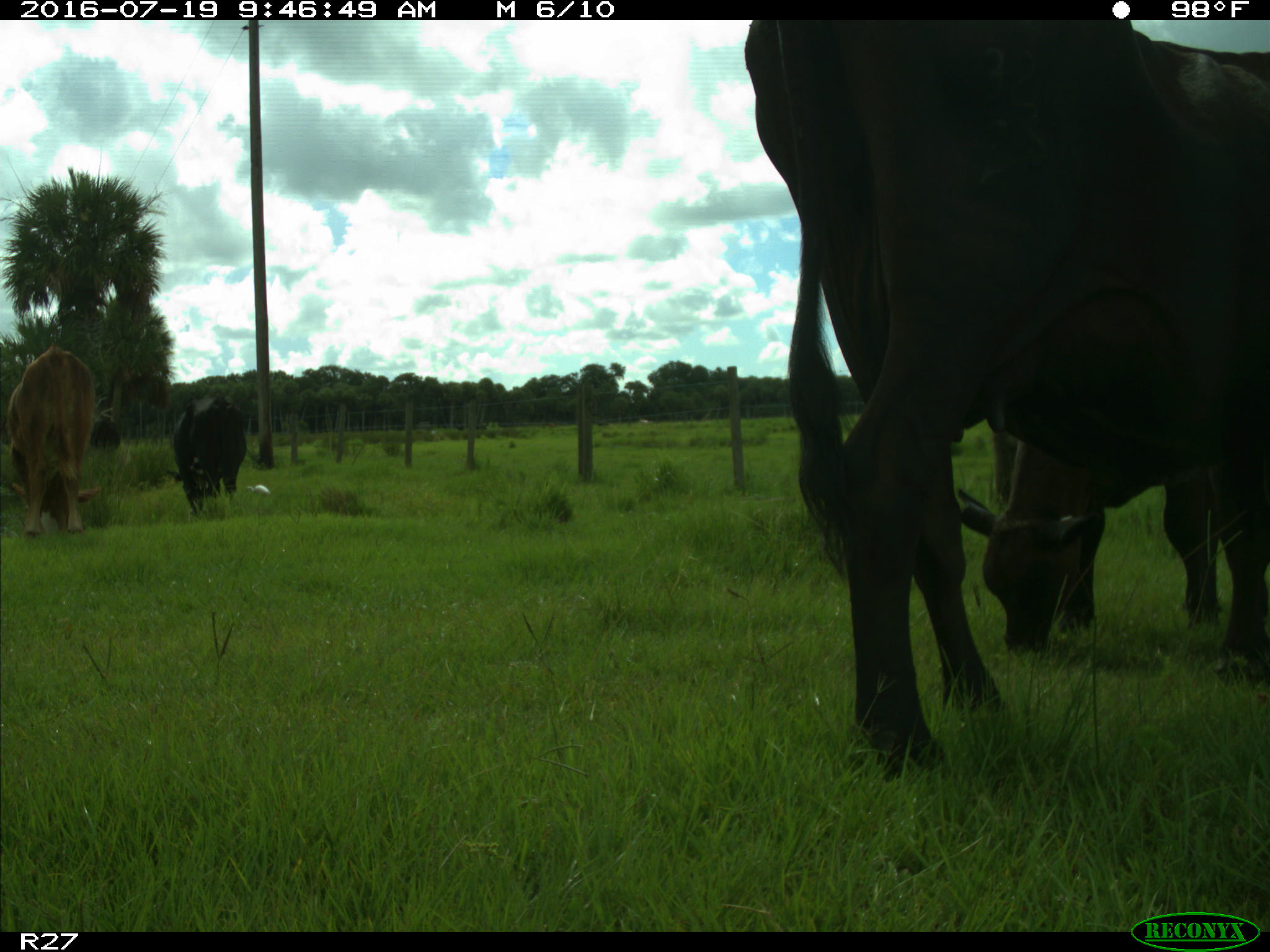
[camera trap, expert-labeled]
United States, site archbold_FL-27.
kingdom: Animalia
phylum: Chordata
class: Mammalia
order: Artiodactyla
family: Bovidae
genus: Bos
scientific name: Bos taurus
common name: domestic cow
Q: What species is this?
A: Bos taurus (domestic cow).